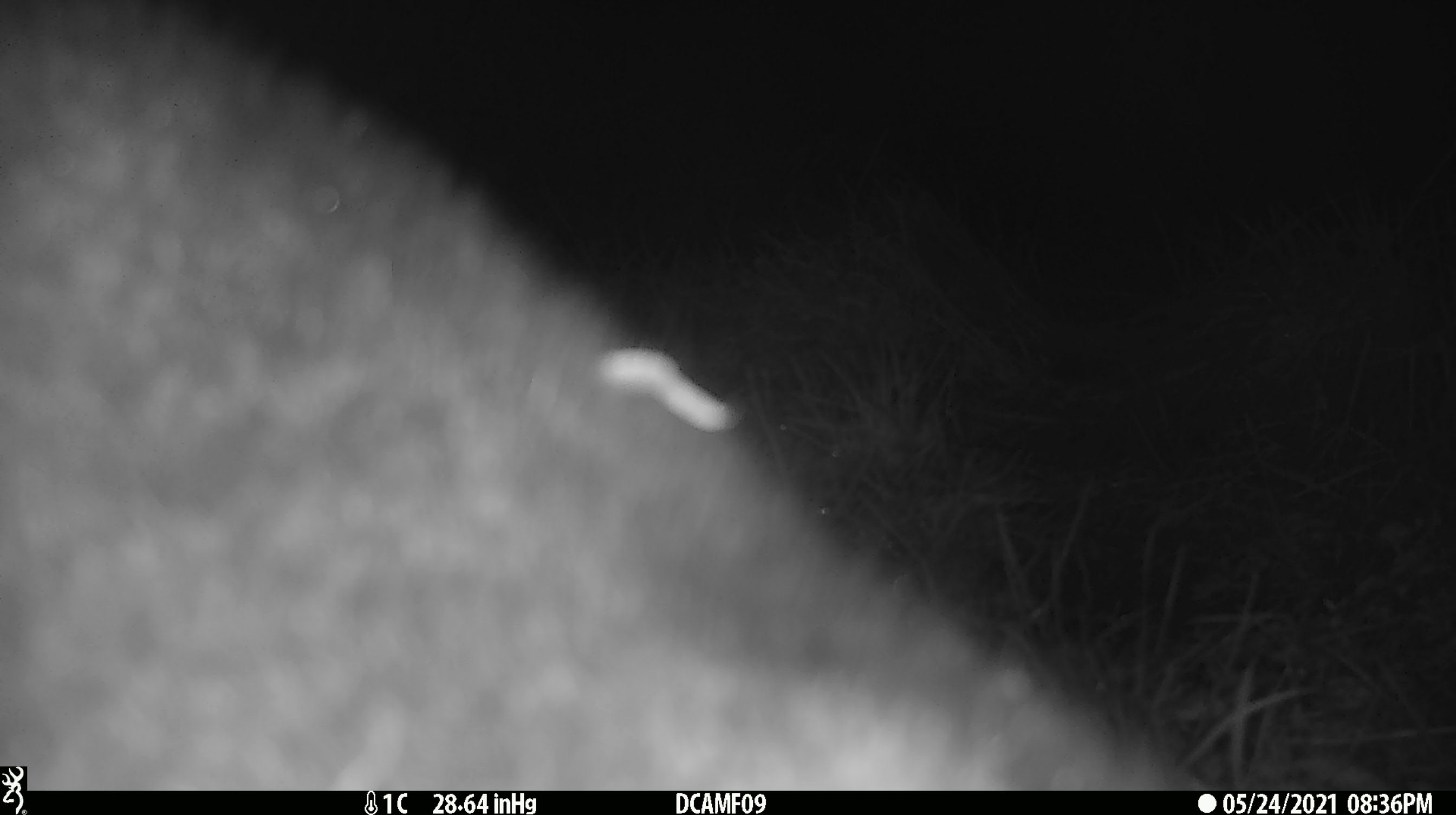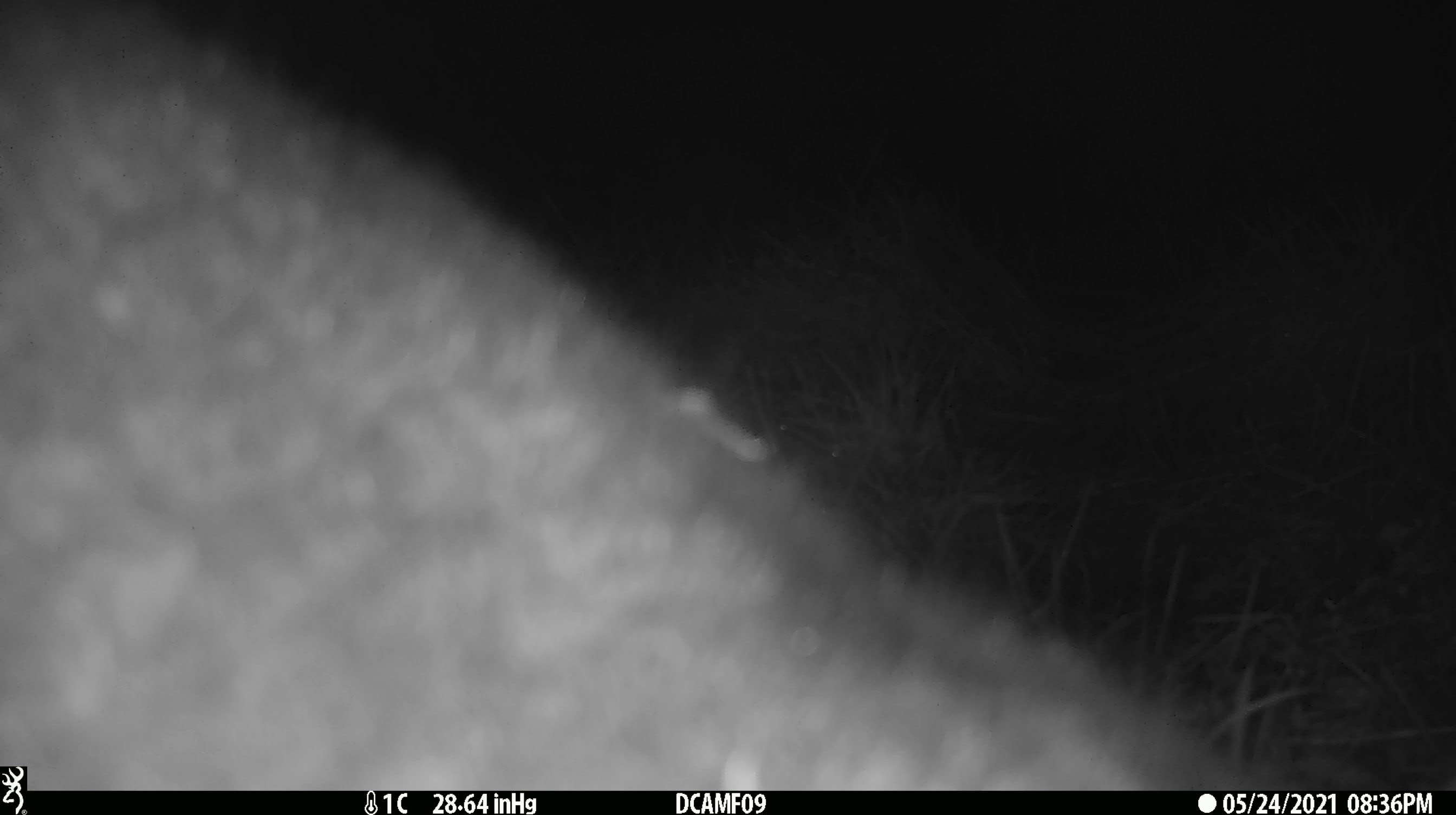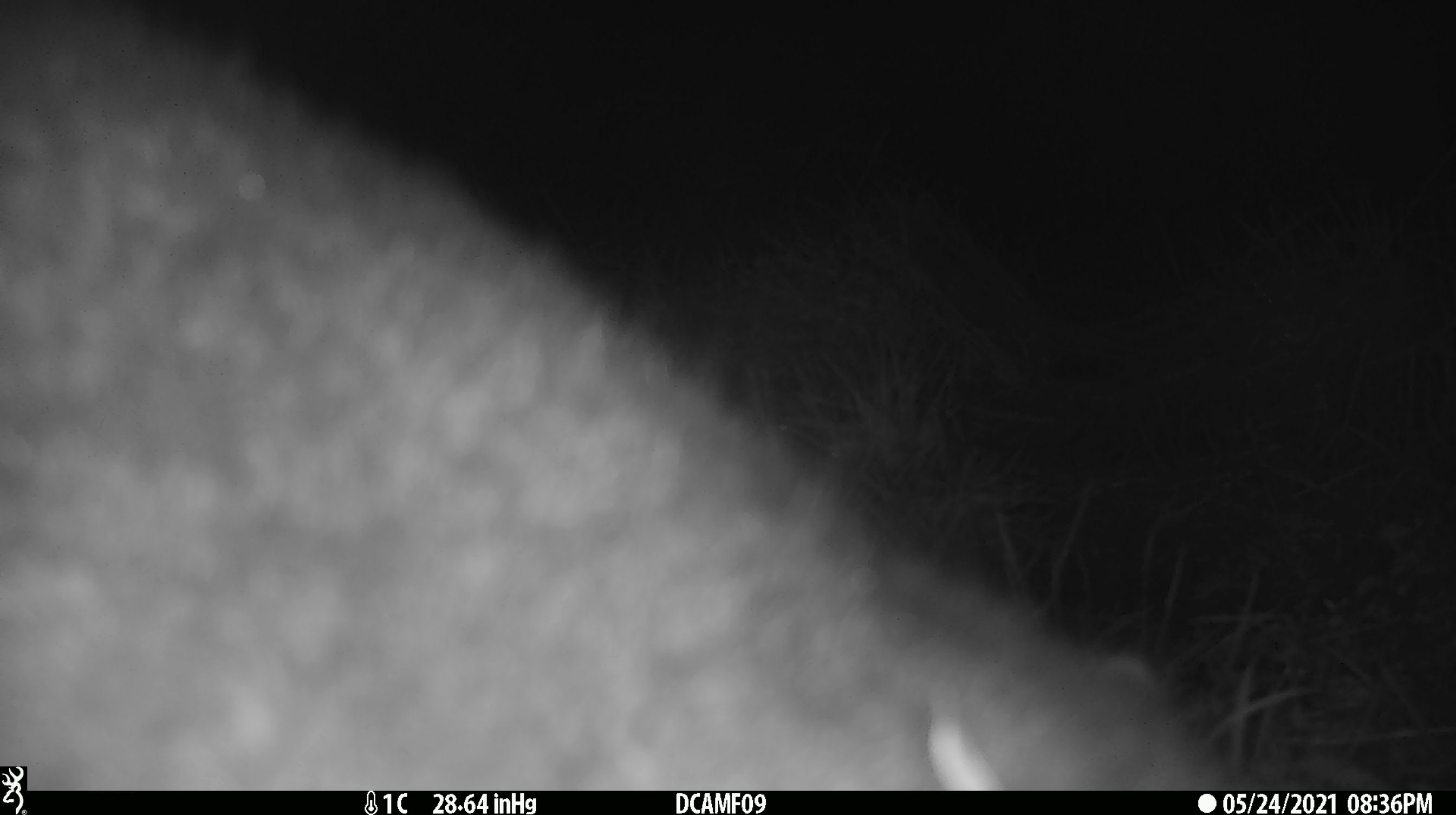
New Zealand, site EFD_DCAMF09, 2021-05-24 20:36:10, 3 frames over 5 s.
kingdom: Animalia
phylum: Chordata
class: Mammalia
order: Diprotodontia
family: Phalangeridae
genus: Trichosurus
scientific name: Trichosurus vulpecula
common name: common brushtail possum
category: possum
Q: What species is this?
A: Possum (common brushtail possum) (Trichosurus vulpecula).